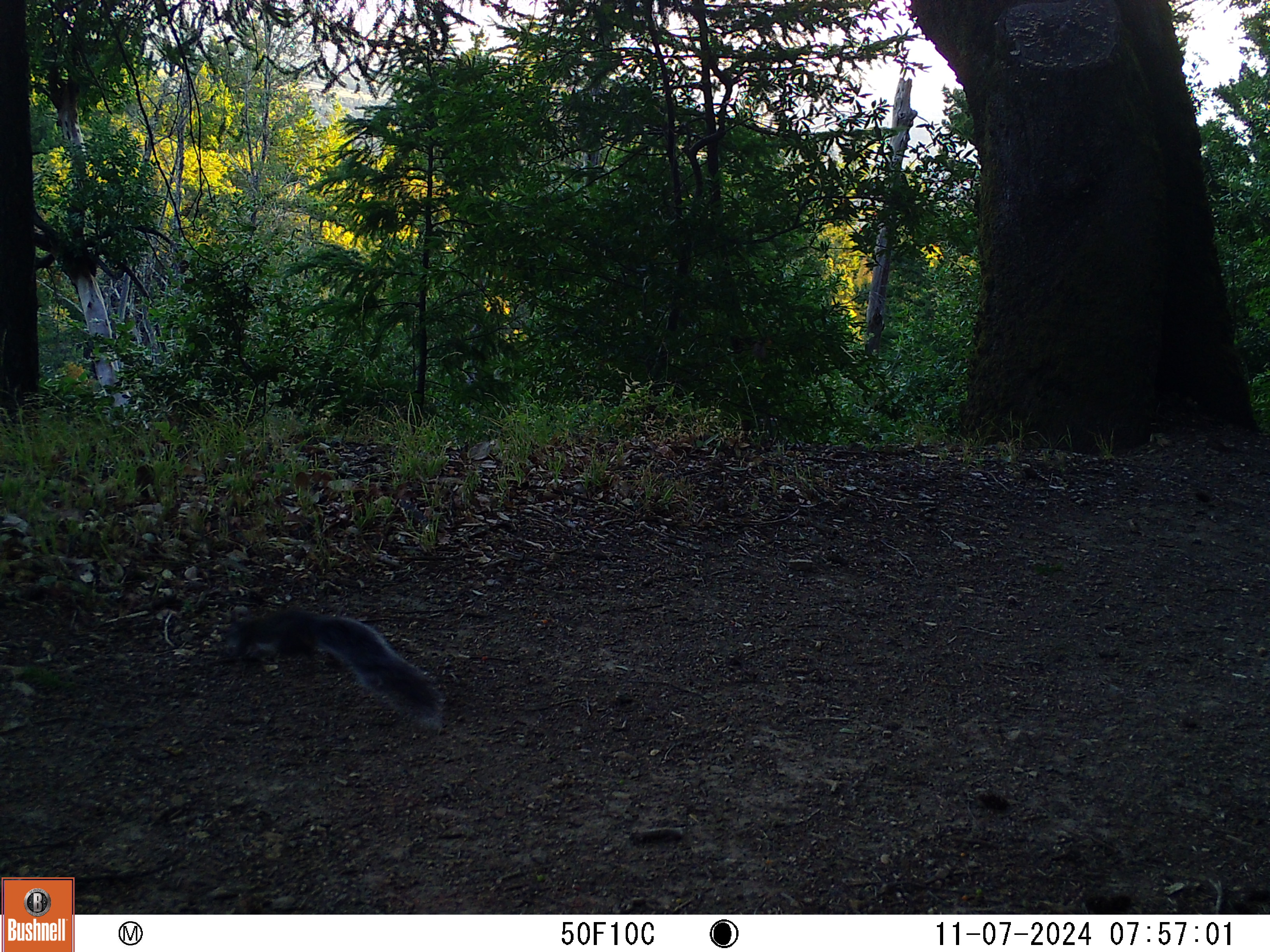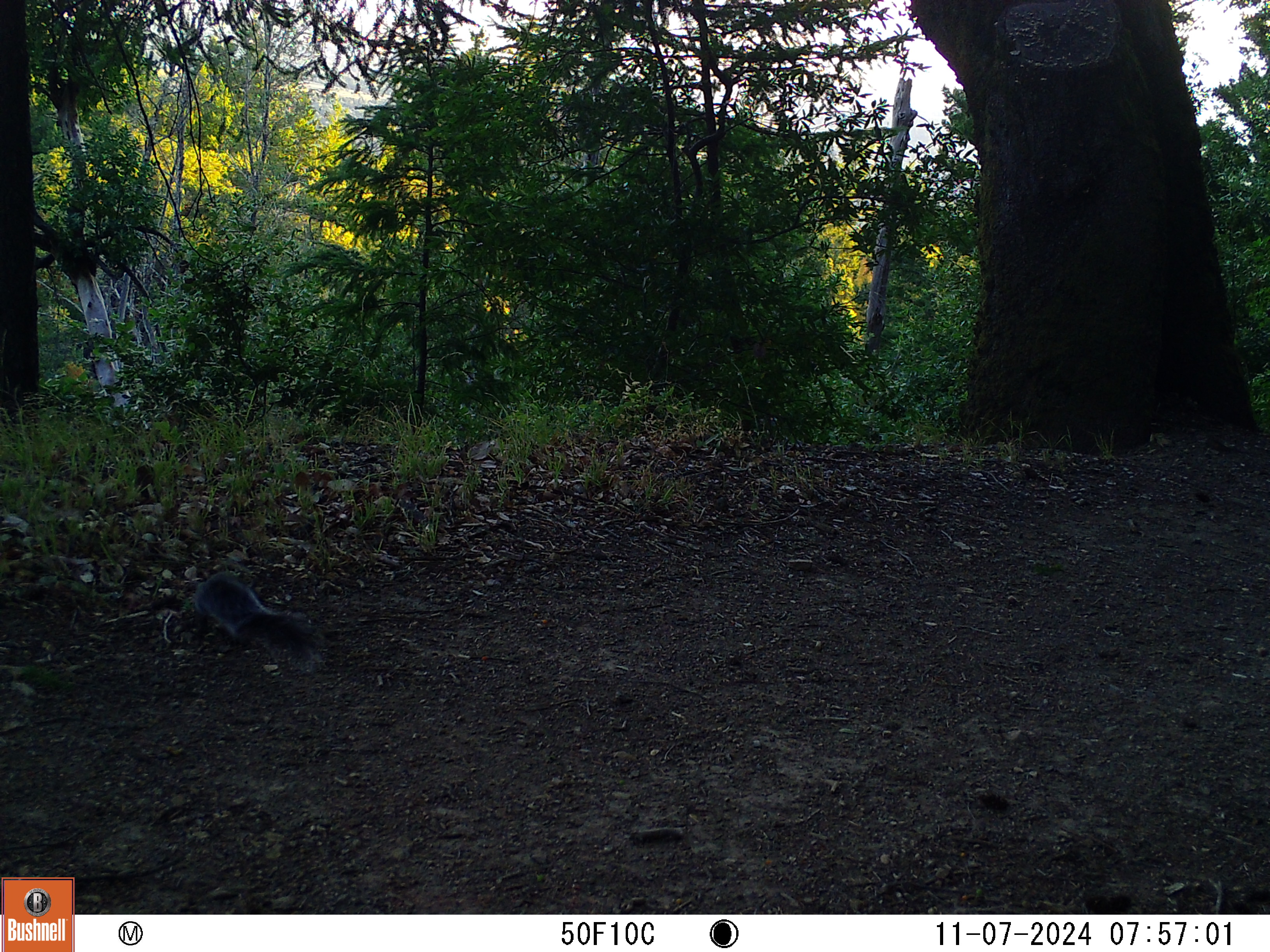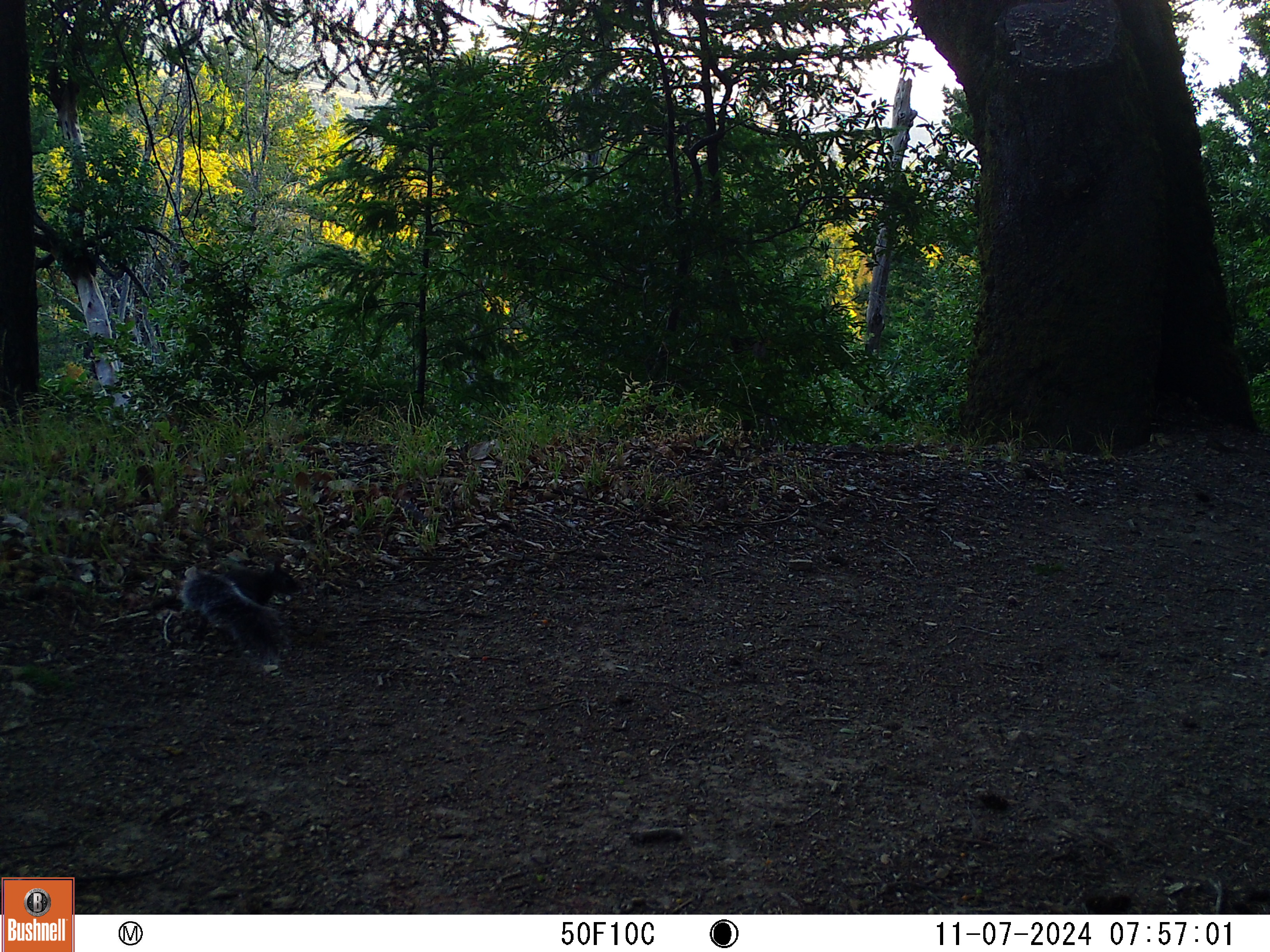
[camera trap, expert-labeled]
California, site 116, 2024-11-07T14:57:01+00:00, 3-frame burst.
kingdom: Animalia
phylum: Chordata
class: Mammalia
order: Rodentia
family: Sciuridae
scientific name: Sciuridae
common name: squirrel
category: unknown squirrel